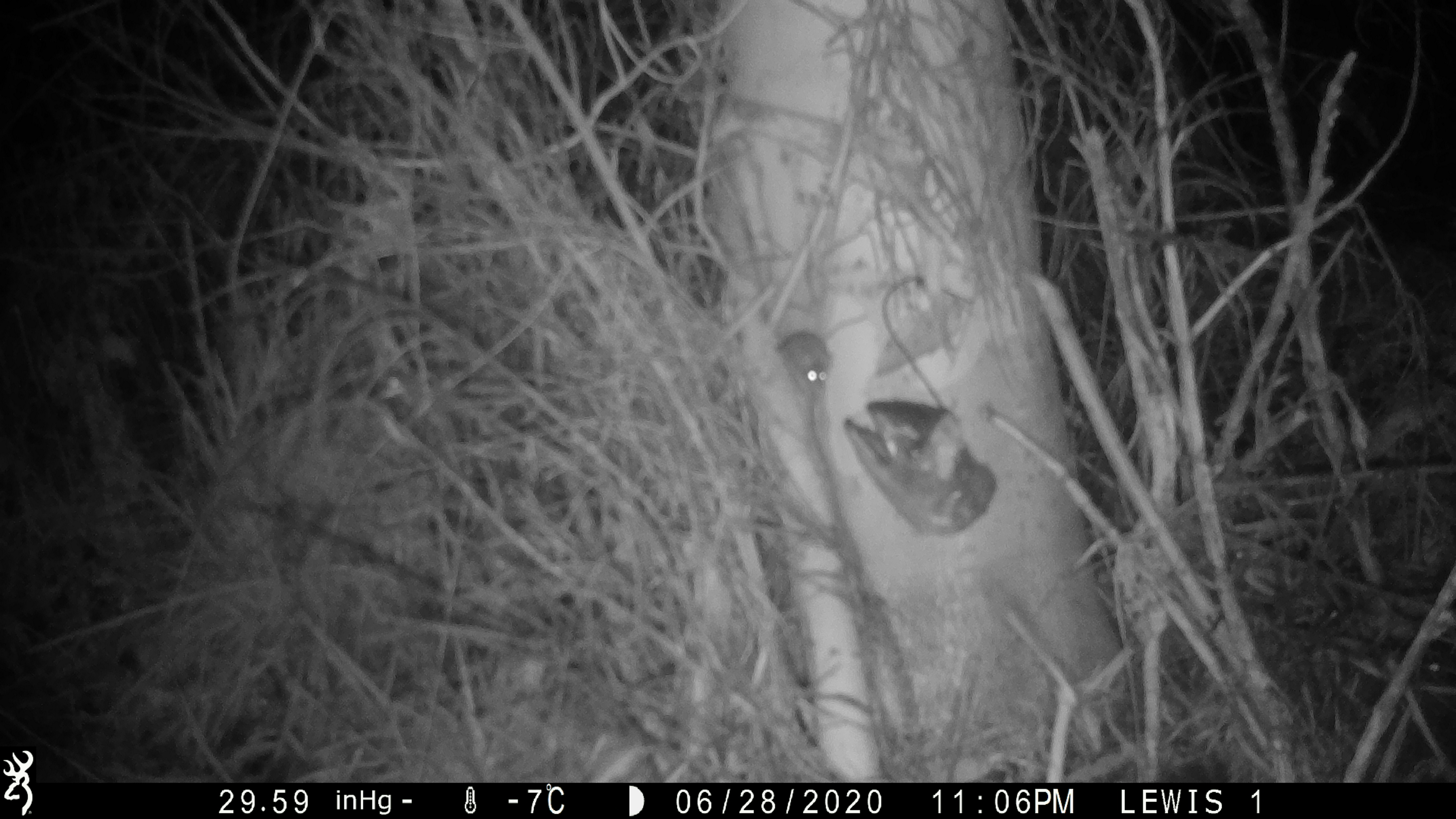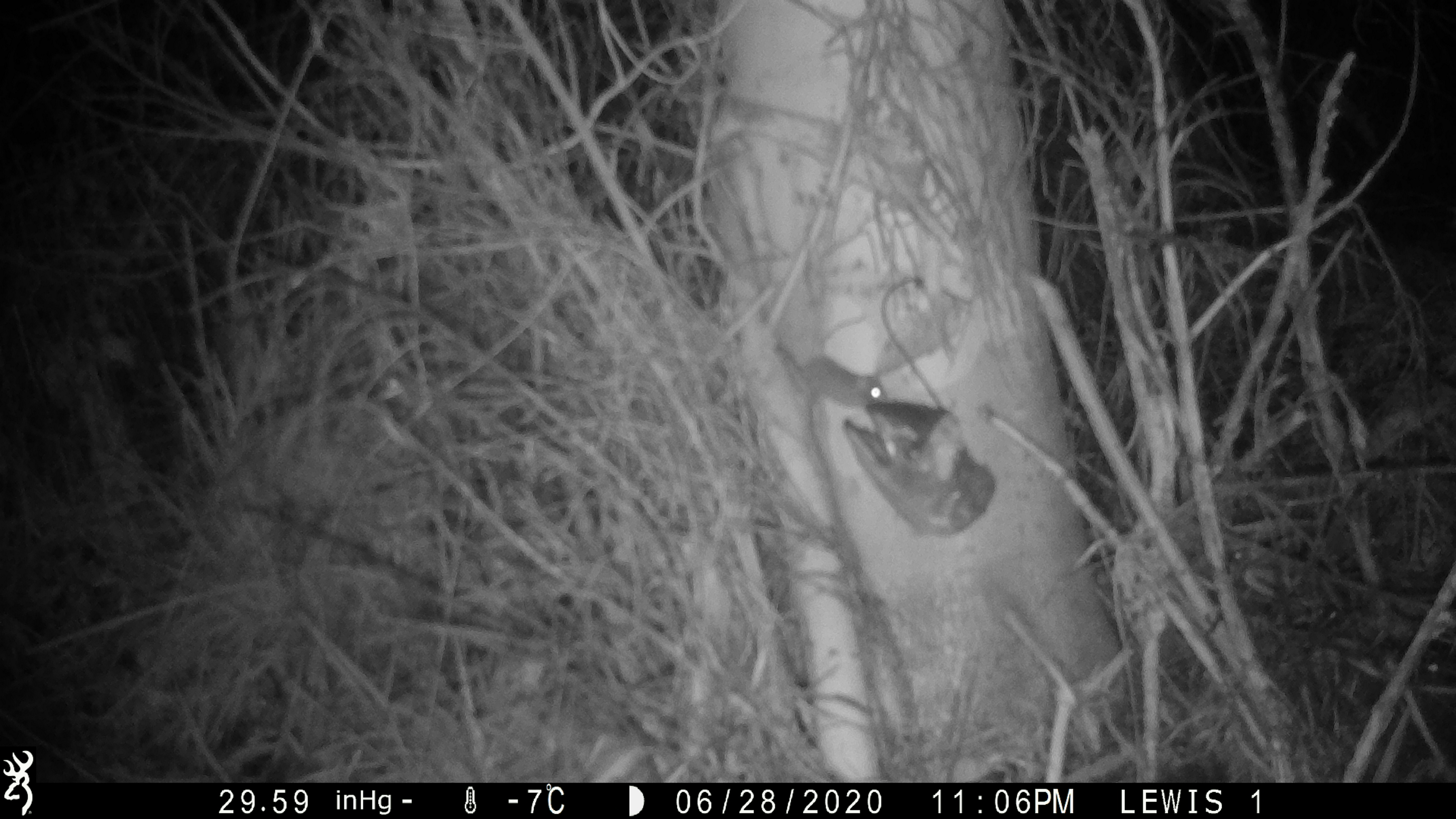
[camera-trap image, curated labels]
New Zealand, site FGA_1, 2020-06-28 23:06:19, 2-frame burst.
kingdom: Animalia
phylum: Chordata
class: Mammalia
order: Rodentia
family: Muridae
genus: Mus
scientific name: Mus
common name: mouse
Mouse (Mus).